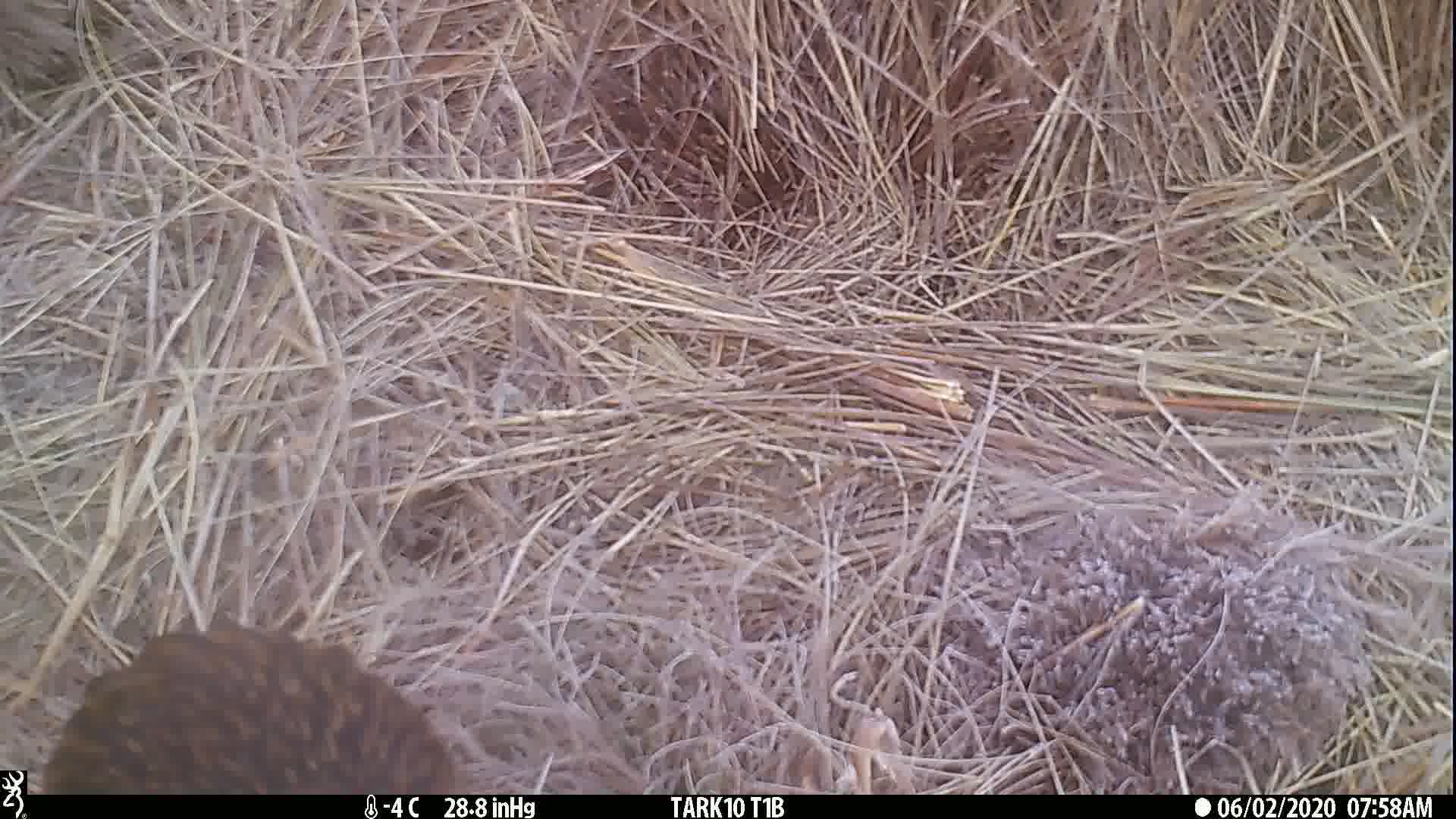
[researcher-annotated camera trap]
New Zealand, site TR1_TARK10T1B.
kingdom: Animalia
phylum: Chordata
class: Aves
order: Gruiformes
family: Rallidae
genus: Gallirallus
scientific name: Gallirallus australis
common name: weka